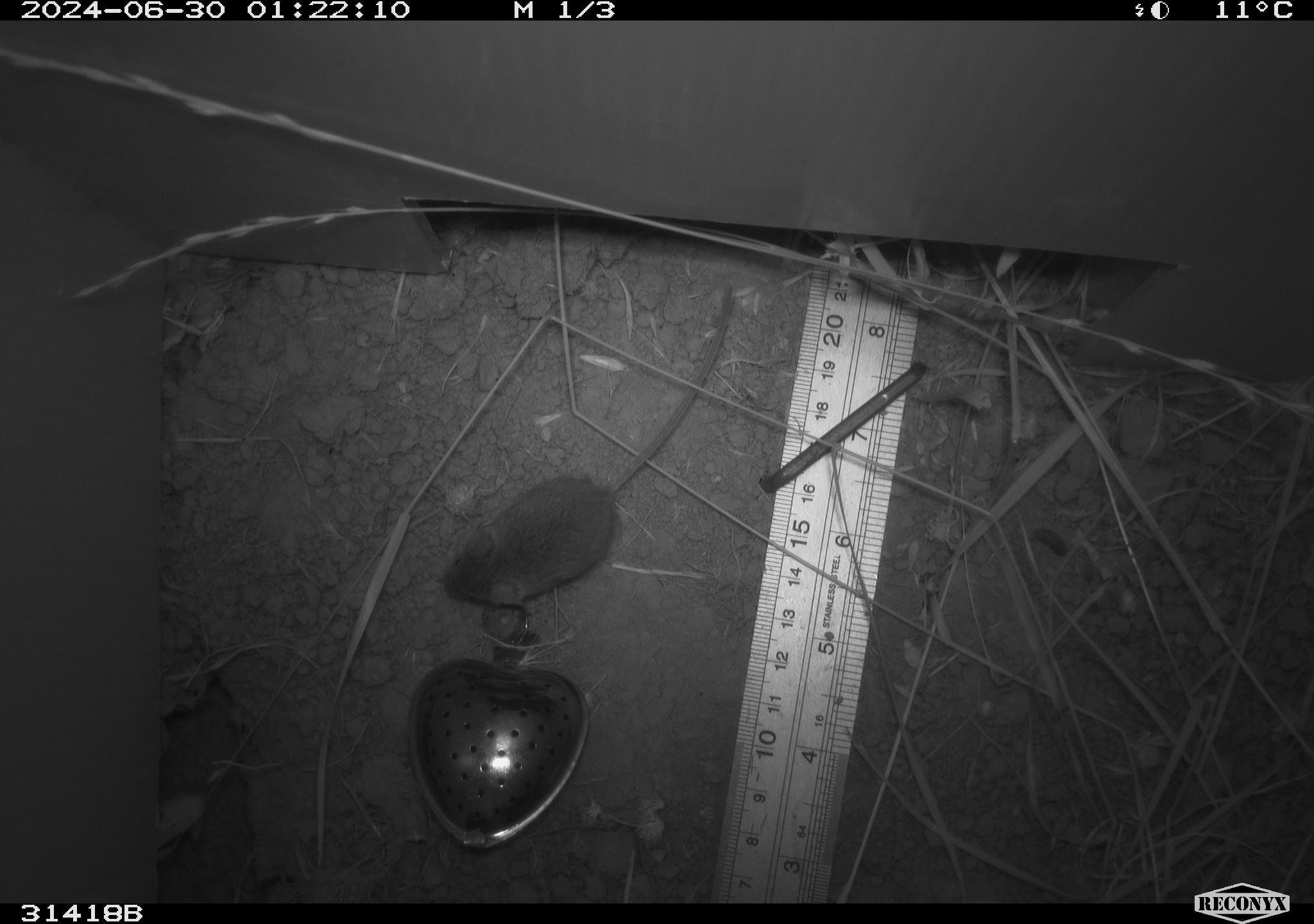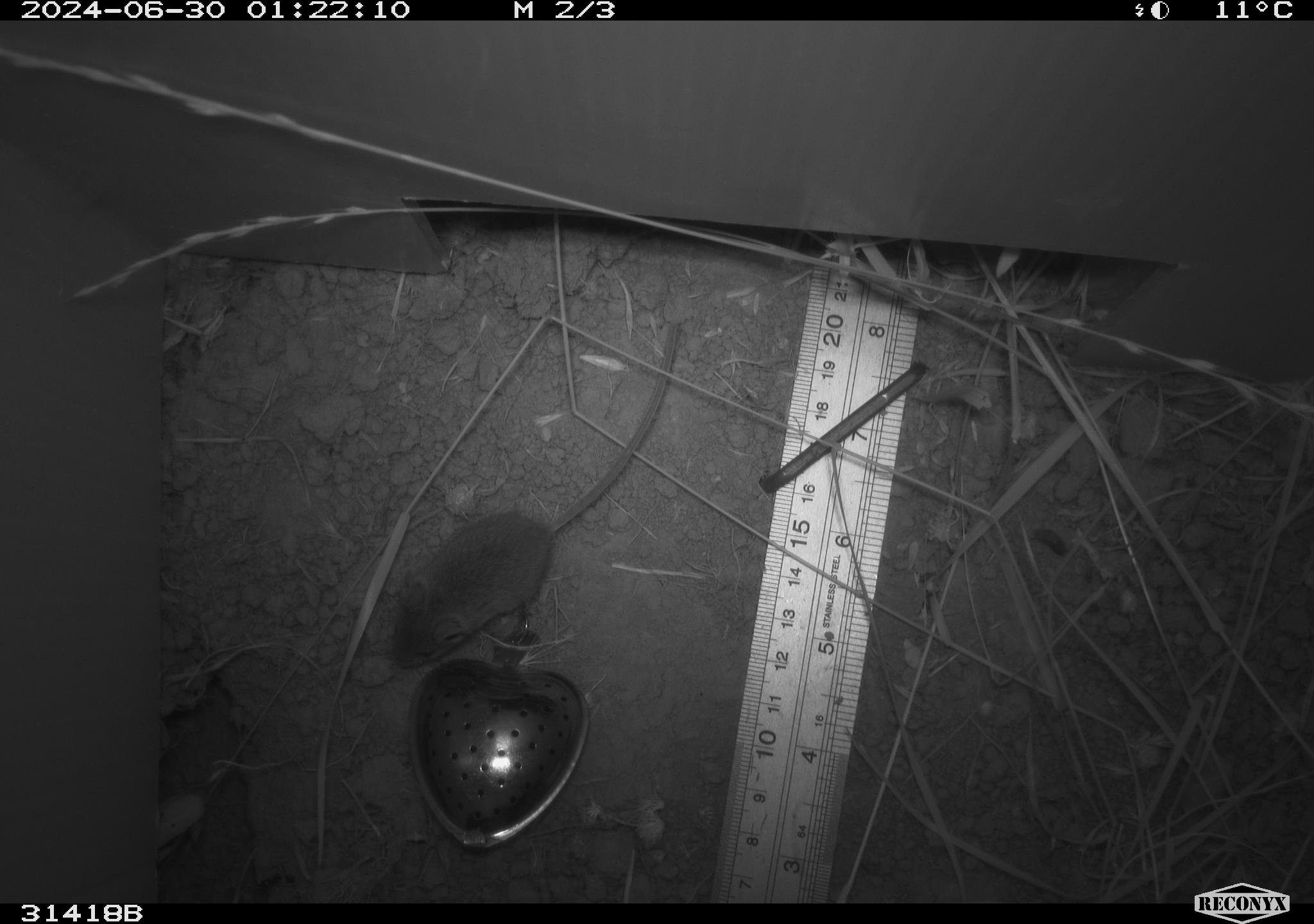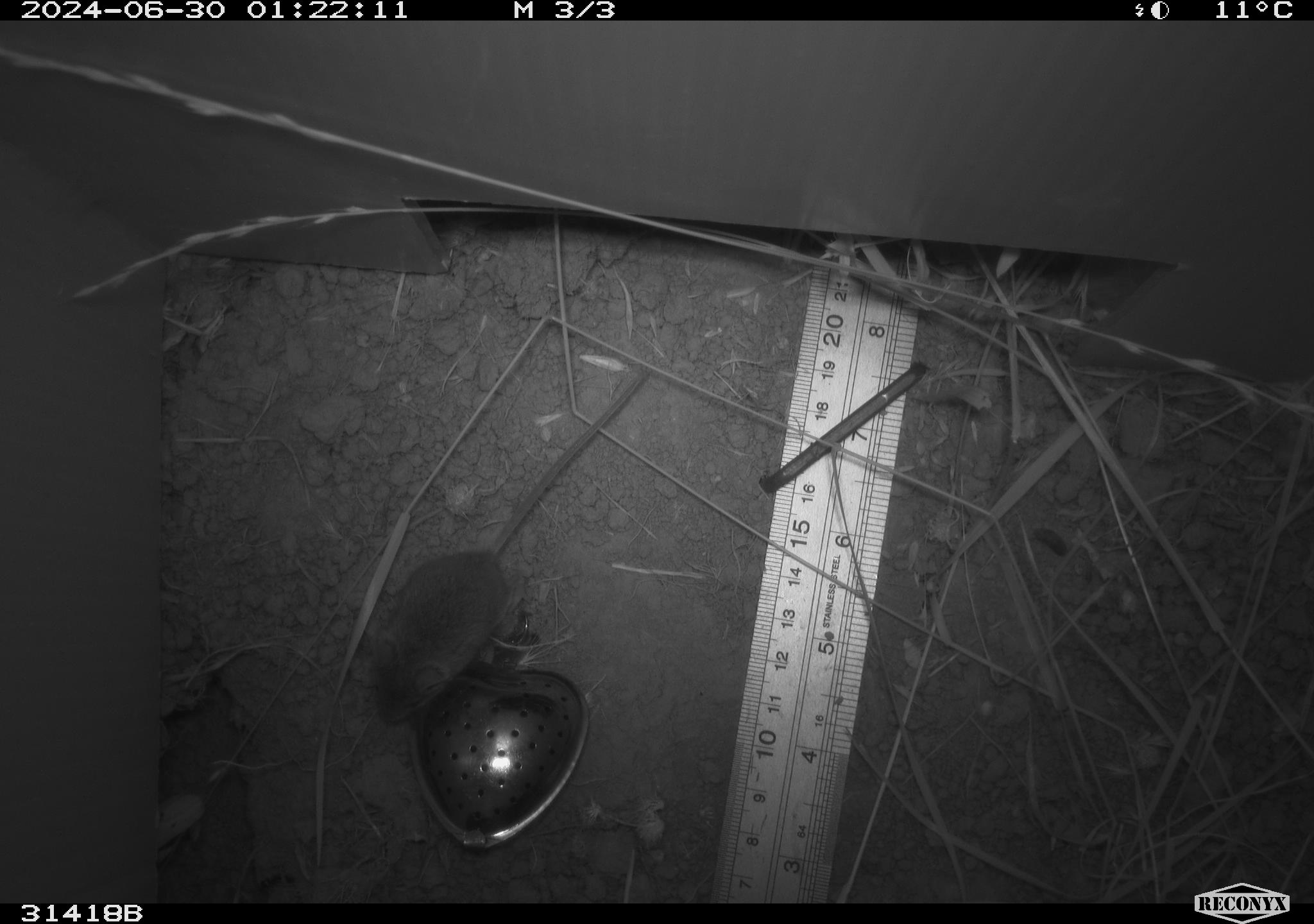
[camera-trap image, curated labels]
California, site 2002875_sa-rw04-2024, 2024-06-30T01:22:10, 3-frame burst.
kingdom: Animalia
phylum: Chordata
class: Mammalia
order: Rodentia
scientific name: Rodentia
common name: mouse species